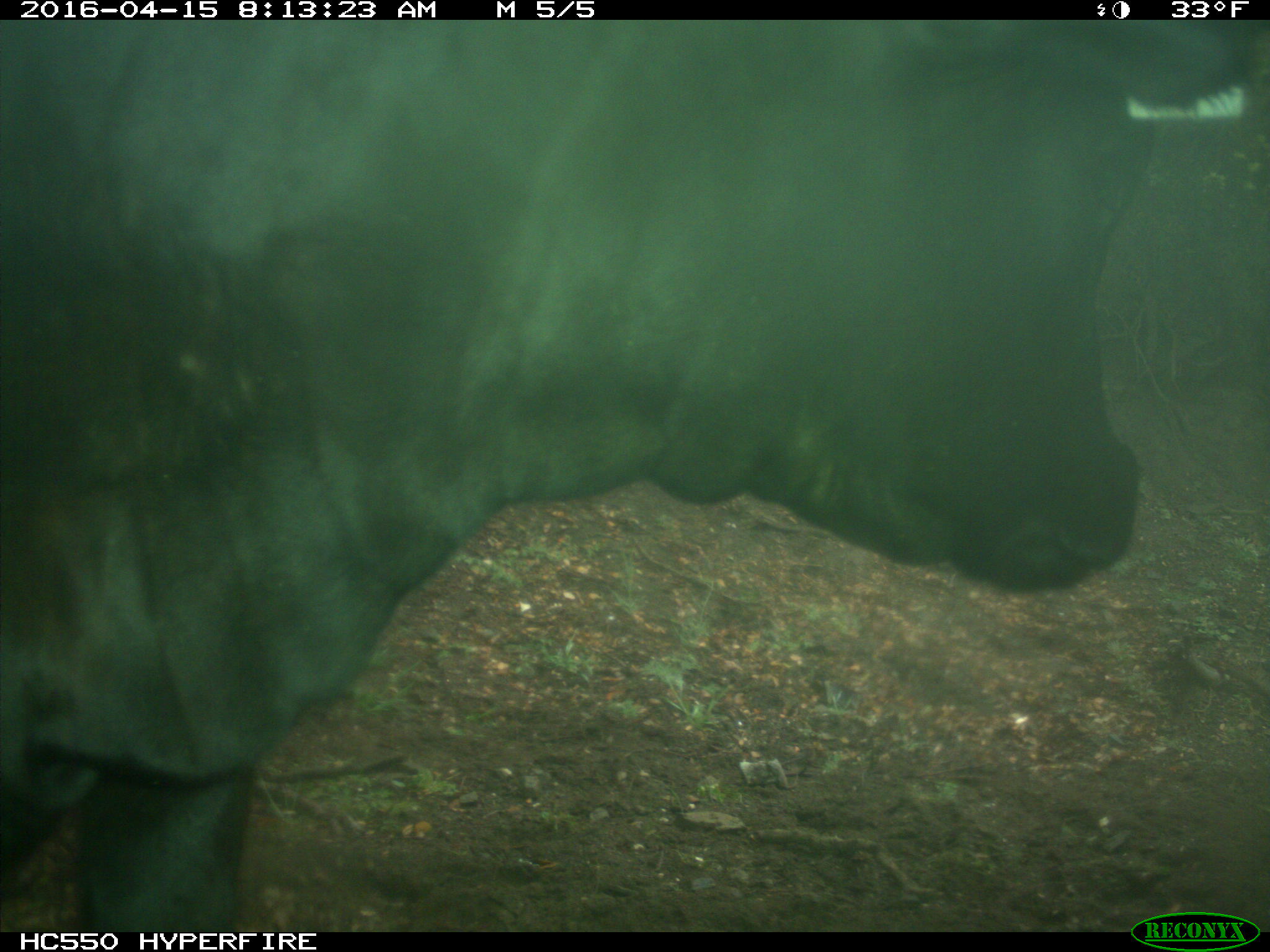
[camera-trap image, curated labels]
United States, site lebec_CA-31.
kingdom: Animalia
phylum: Chordata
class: Mammalia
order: Artiodactyla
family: Bovidae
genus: Bos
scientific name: Bos taurus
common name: domestic cow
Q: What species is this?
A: Bos taurus (domestic cow).